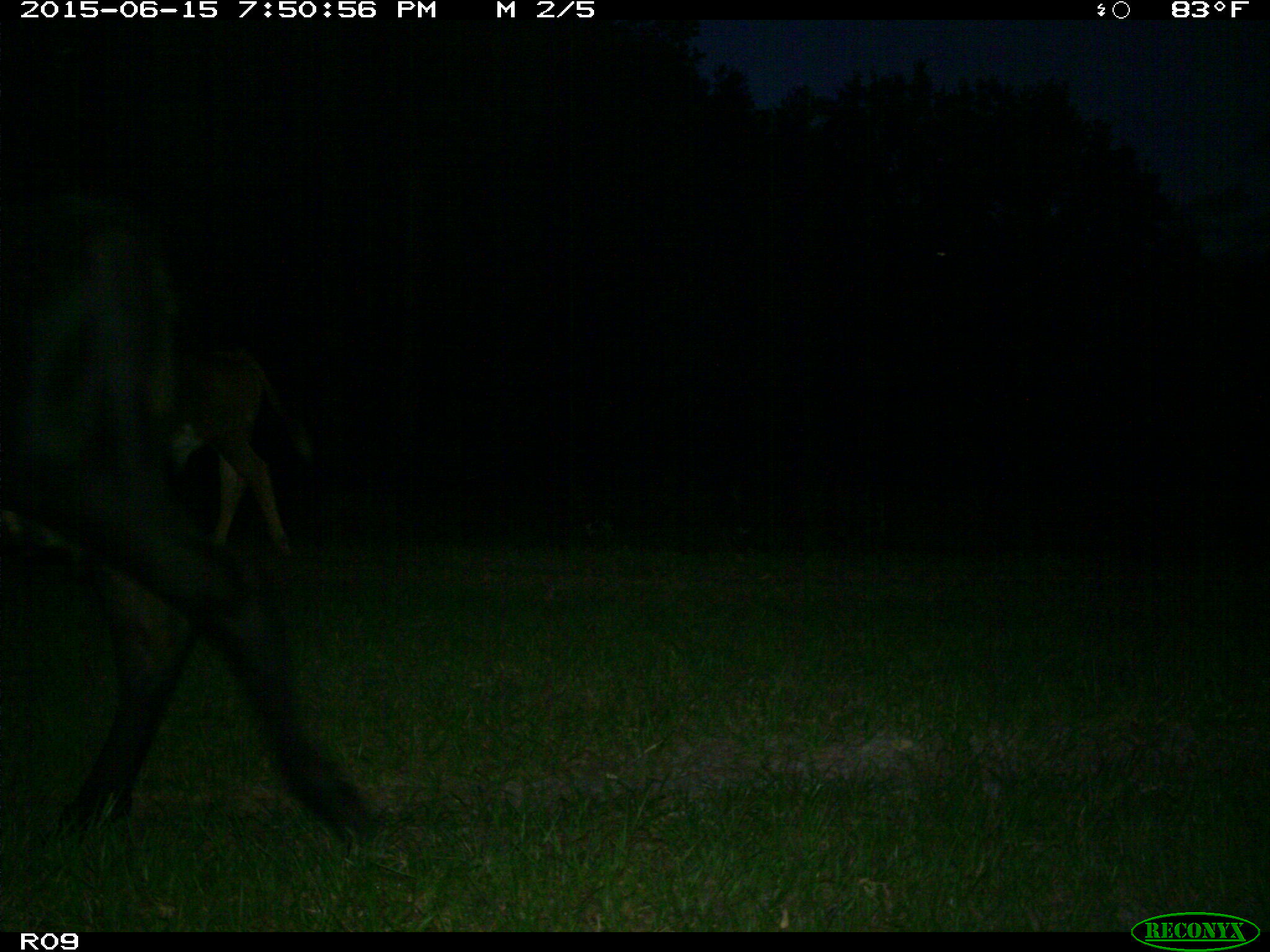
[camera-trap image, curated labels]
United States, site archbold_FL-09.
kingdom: Animalia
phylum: Chordata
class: Mammalia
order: Artiodactyla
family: Bovidae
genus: Bos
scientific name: Bos taurus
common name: domestic cow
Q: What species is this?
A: Bos taurus (domestic cow).